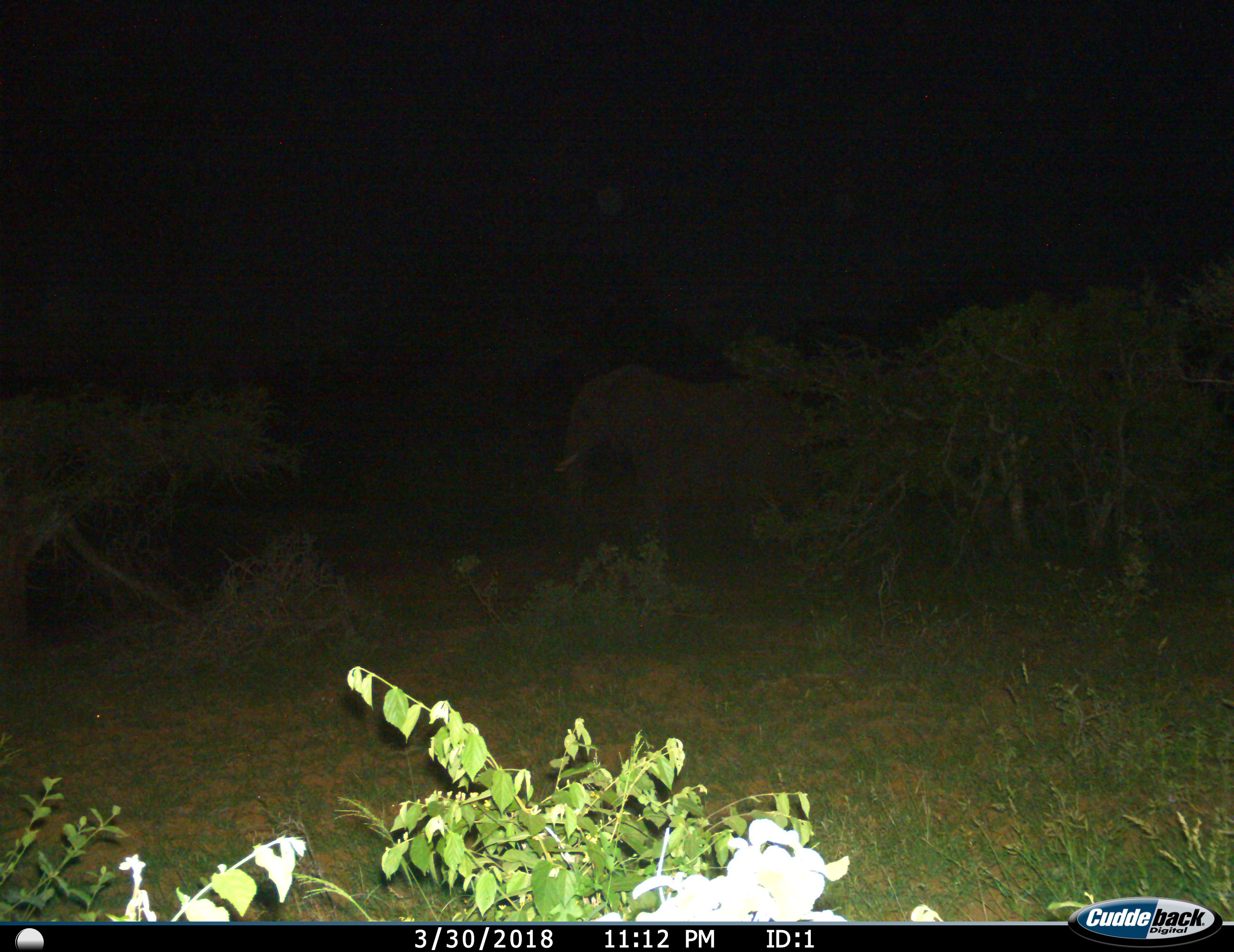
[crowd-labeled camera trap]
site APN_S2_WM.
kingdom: Animalia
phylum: Chordata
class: Mammalia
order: Proboscidea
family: Elephantidae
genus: Loxodonta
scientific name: Loxodonta africana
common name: african bush elephant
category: elephant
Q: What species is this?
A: Elephant (african bush elephant) (Loxodonta africana).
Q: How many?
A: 1.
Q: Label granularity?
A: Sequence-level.